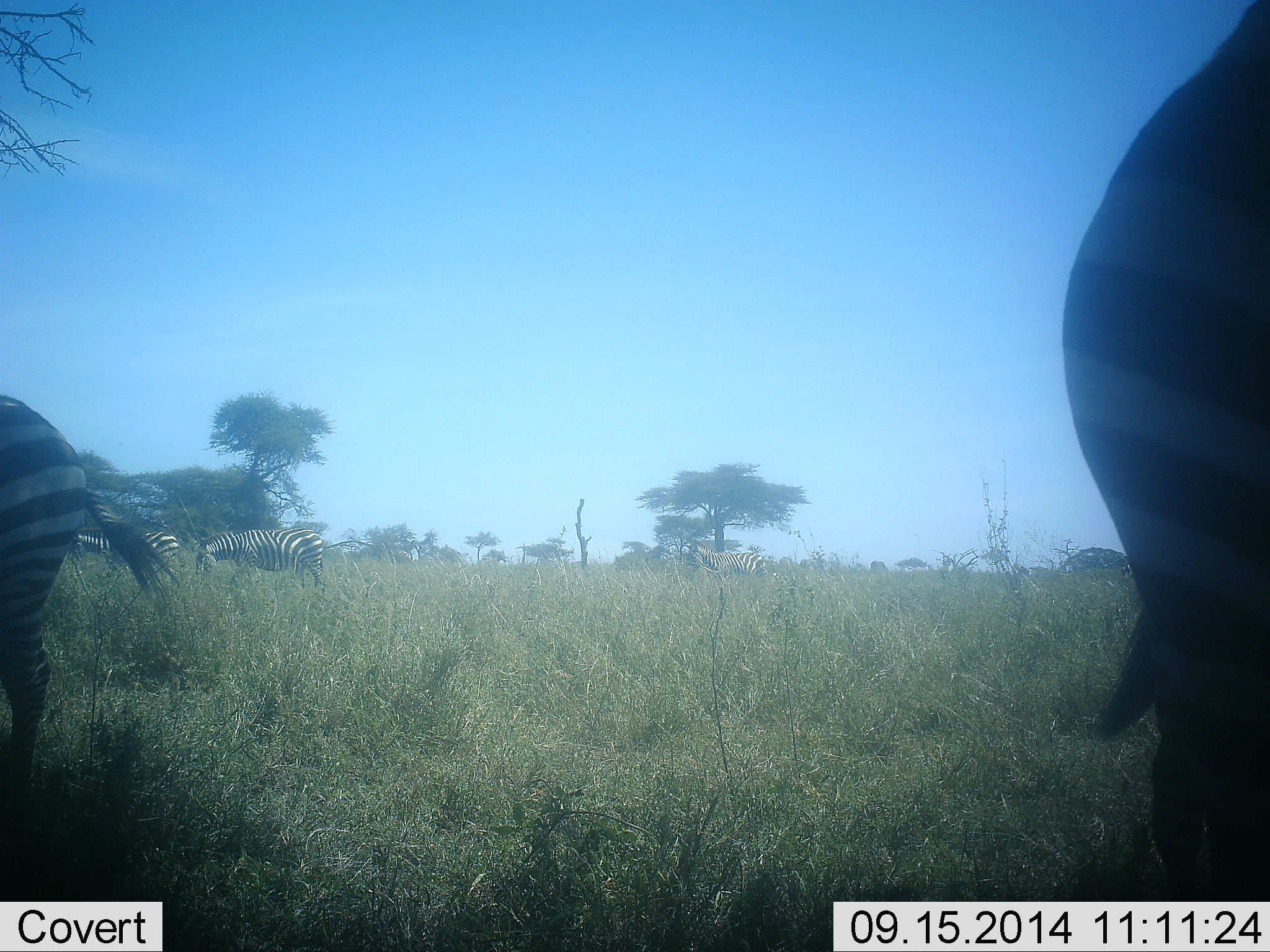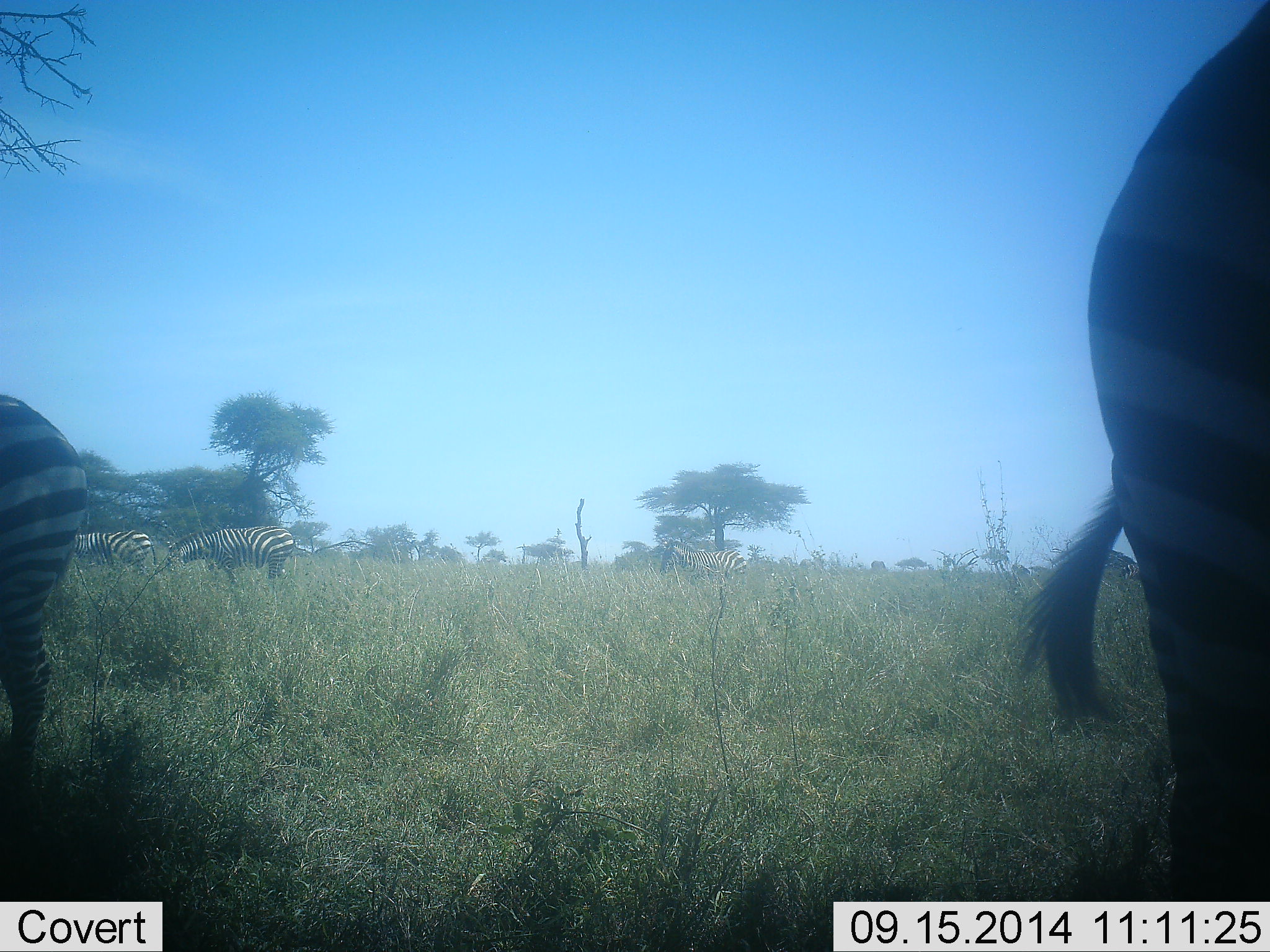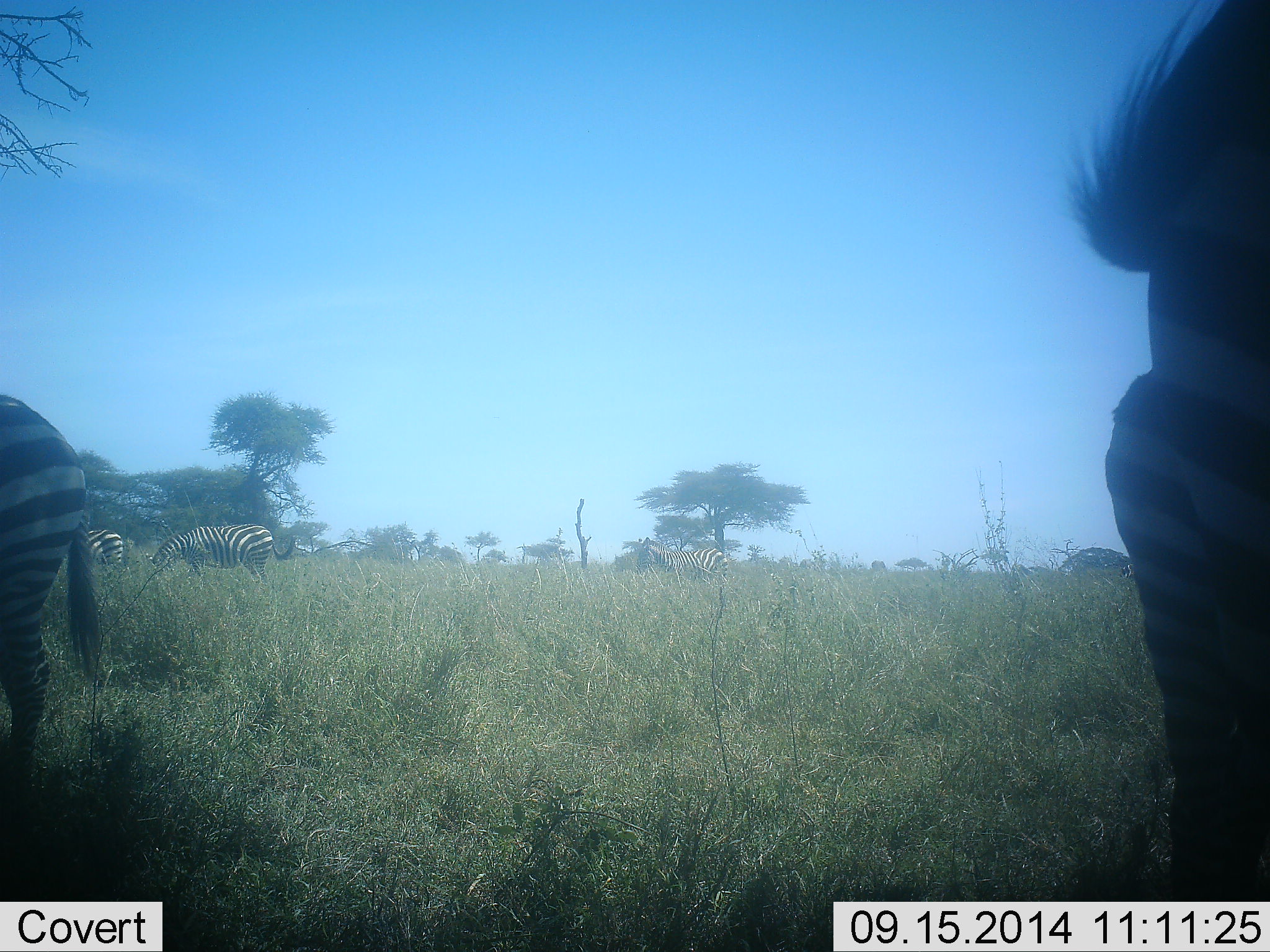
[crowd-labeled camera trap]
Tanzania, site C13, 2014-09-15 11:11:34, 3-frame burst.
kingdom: Animalia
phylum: Chordata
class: Mammalia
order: Perissodactyla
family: Equidae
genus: Equus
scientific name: Equus quagga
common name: plains zebra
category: zebra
Zebra (plains zebra) (Equus quagga), count 5. Behavior (volunteer vote fractions): standing 30%, resting 0%, moving 90%, interacting 0%. Young present (vote fraction): 0%. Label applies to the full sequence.